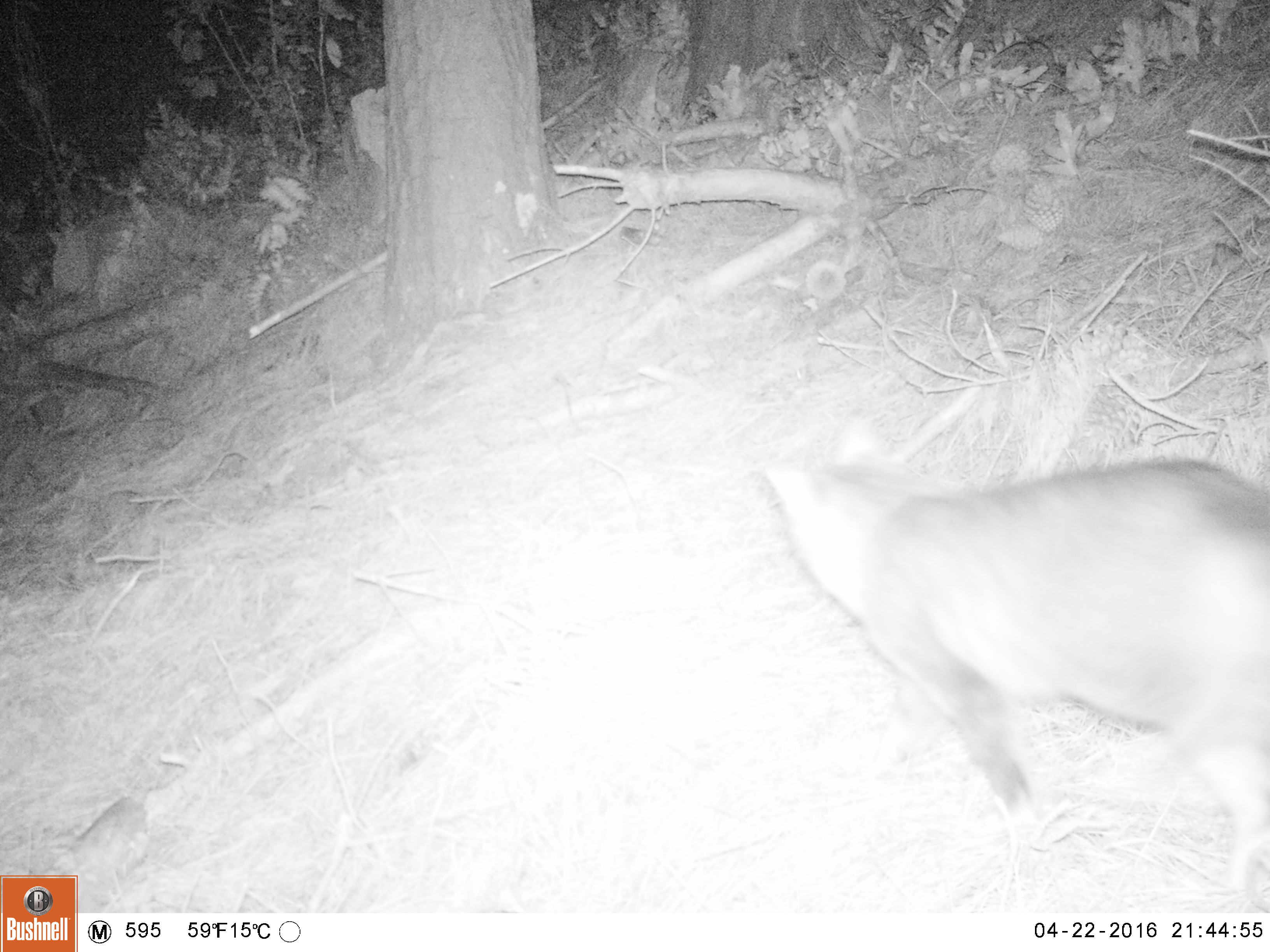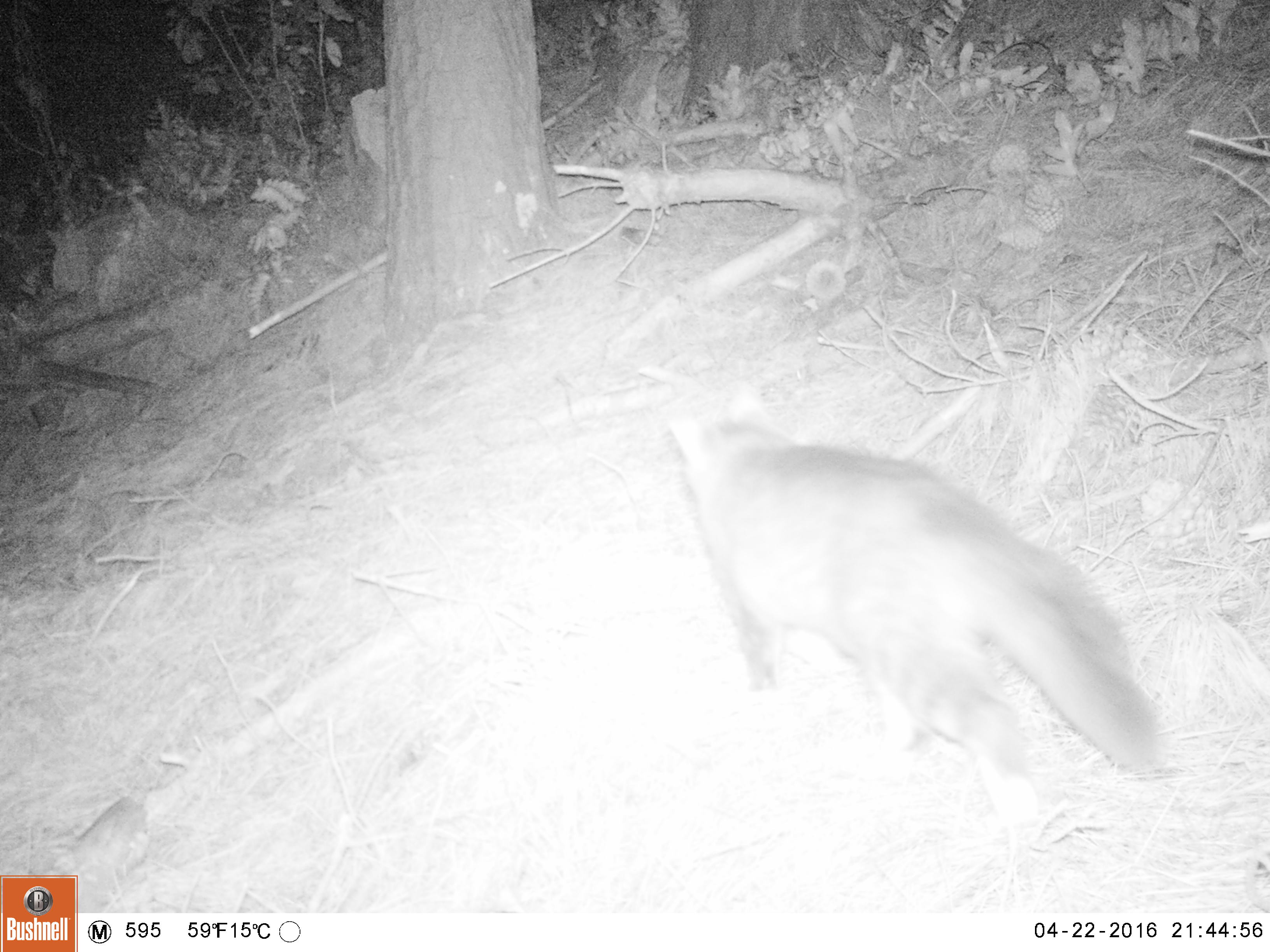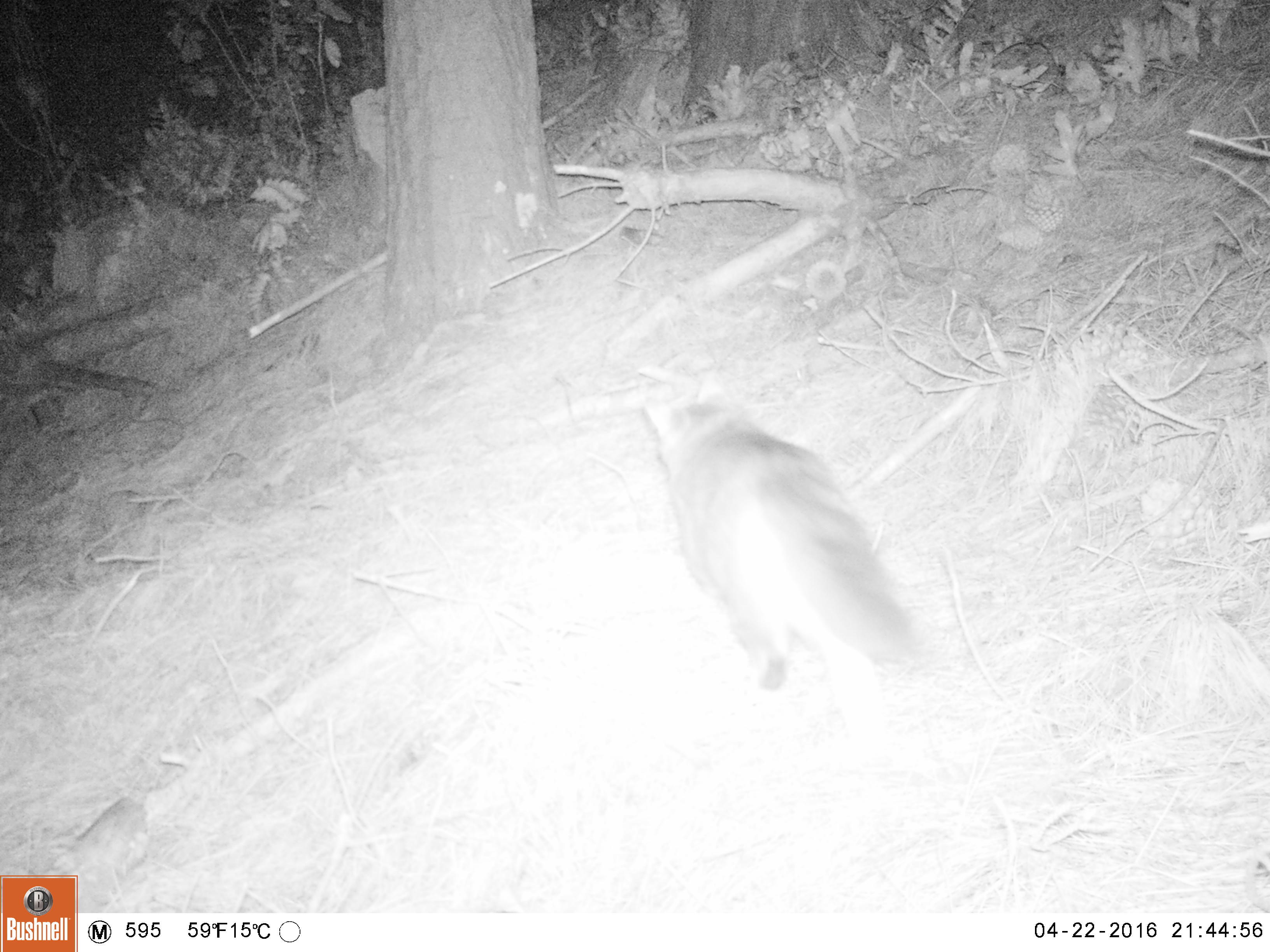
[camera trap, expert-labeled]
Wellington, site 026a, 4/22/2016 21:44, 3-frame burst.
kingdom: Animalia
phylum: Chordata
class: Mammalia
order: Carnivora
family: Felidae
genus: Felis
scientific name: Felis catus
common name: cat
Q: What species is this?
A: Cat (Felis catus).